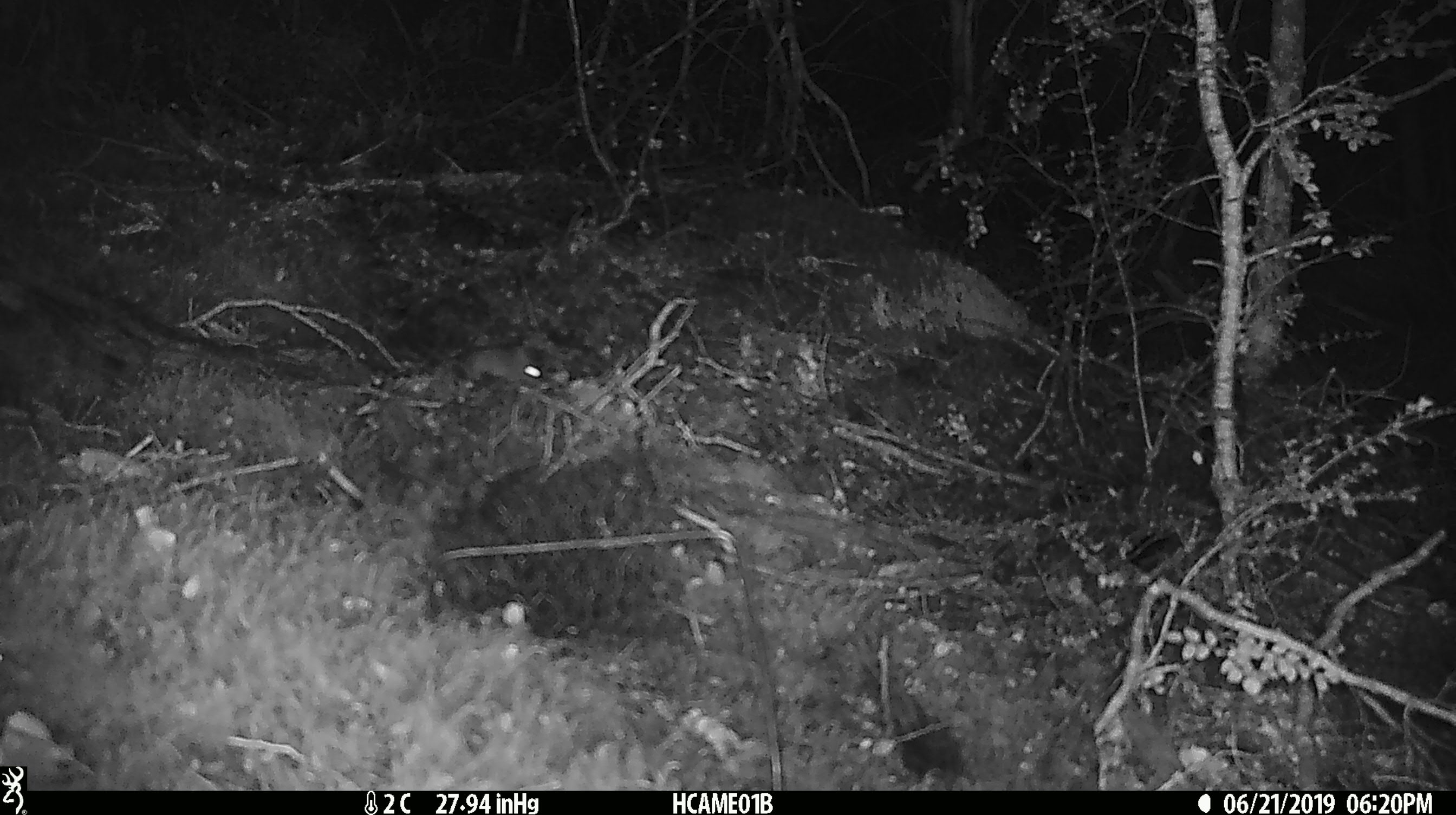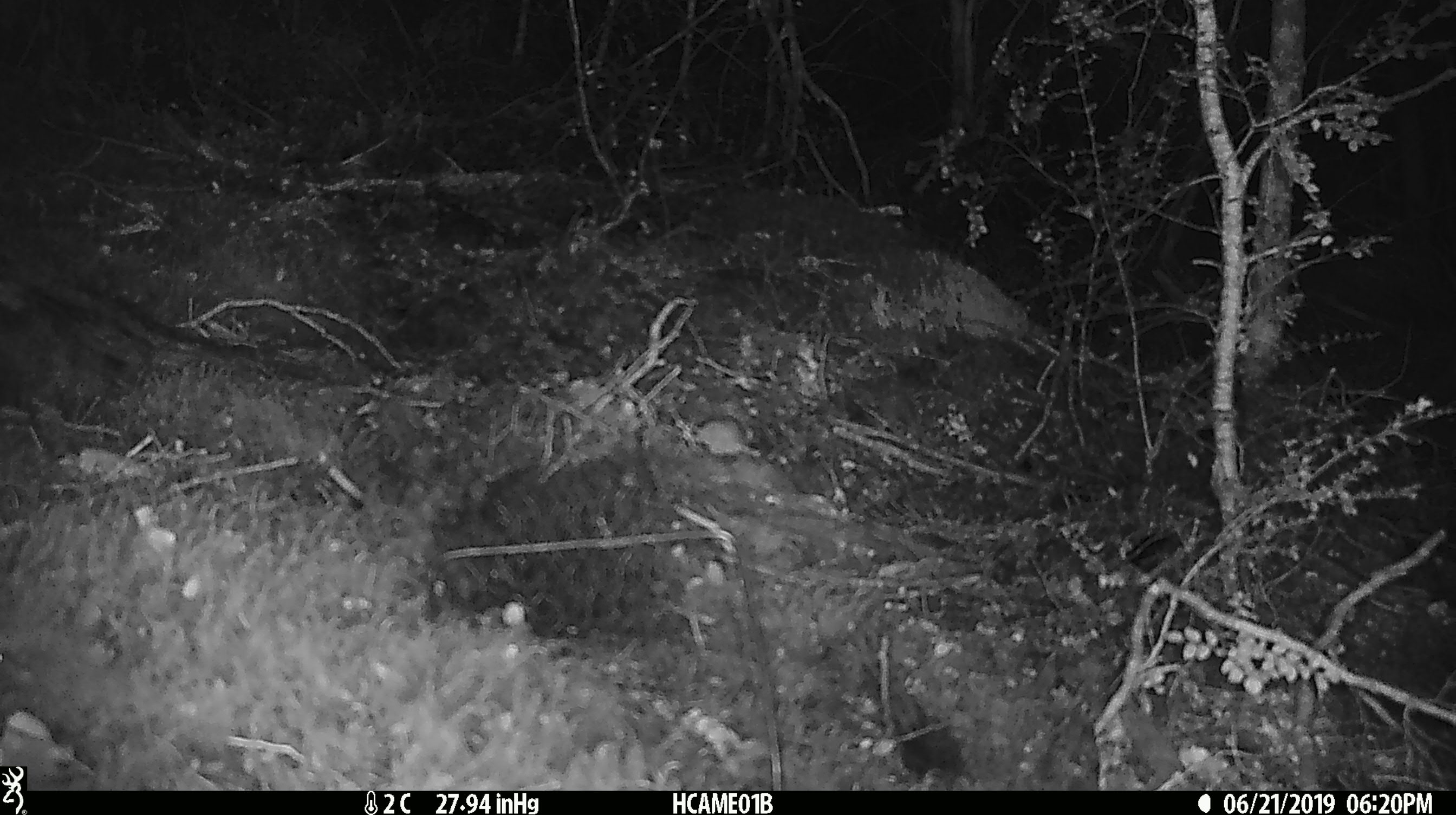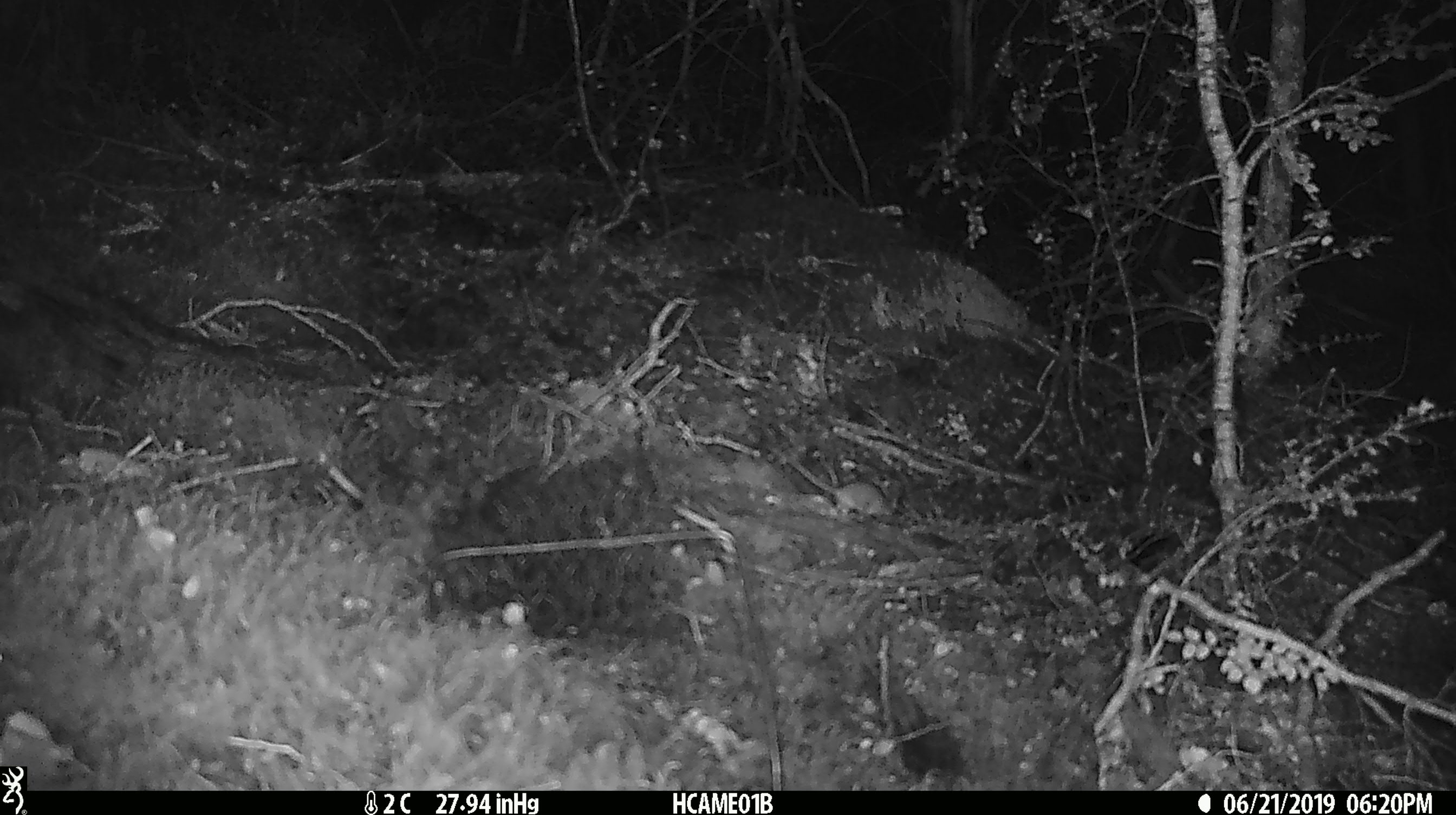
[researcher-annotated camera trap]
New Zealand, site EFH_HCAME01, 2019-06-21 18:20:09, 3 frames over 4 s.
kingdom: Animalia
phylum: Chordata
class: Mammalia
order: Rodentia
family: Muridae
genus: Mus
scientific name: Mus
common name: mouse